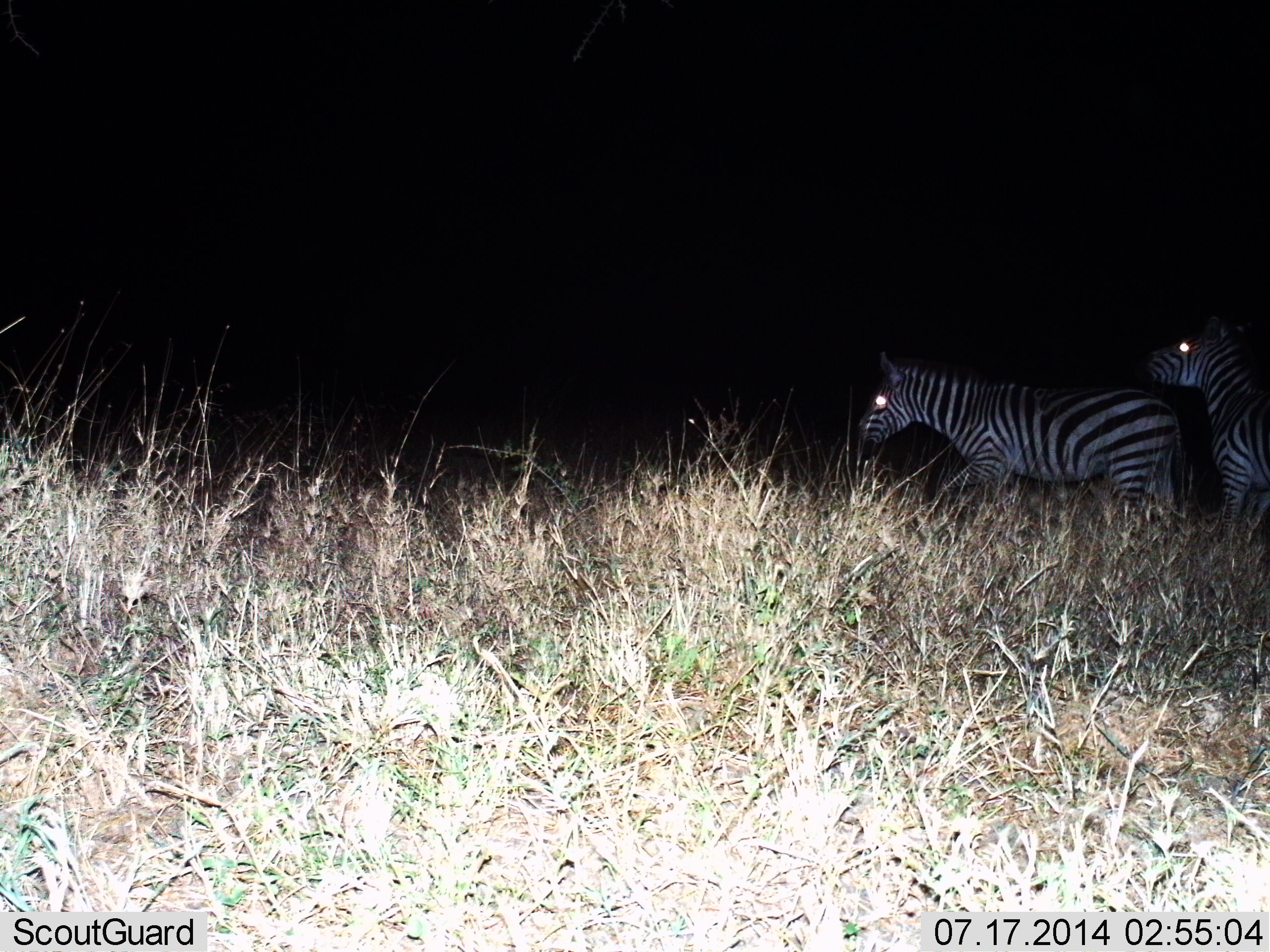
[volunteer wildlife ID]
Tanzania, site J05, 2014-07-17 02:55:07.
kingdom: Animalia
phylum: Chordata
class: Mammalia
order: Perissodactyla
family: Equidae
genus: Equus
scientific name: Equus quagga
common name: plains zebra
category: zebra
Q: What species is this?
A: Zebra (plains zebra) (Equus quagga).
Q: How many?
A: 2.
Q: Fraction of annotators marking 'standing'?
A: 10%.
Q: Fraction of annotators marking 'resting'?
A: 0%.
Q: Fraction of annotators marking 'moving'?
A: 90%.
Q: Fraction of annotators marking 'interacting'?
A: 0%.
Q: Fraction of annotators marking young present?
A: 0%.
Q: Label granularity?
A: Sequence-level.